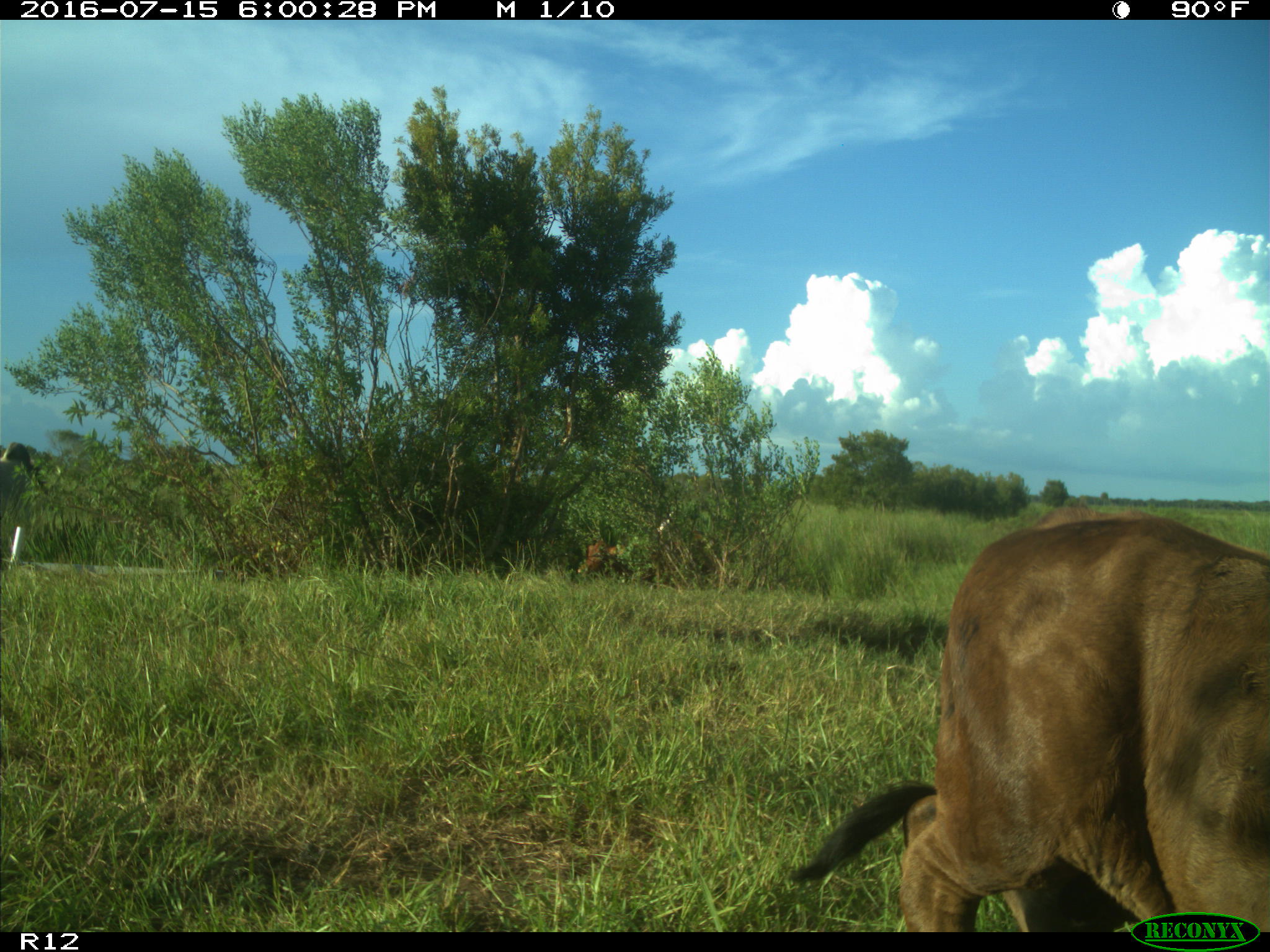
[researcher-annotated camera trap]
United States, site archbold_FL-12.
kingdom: Animalia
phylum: Chordata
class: Mammalia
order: Artiodactyla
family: Bovidae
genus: Bos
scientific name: Bos taurus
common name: domestic cow